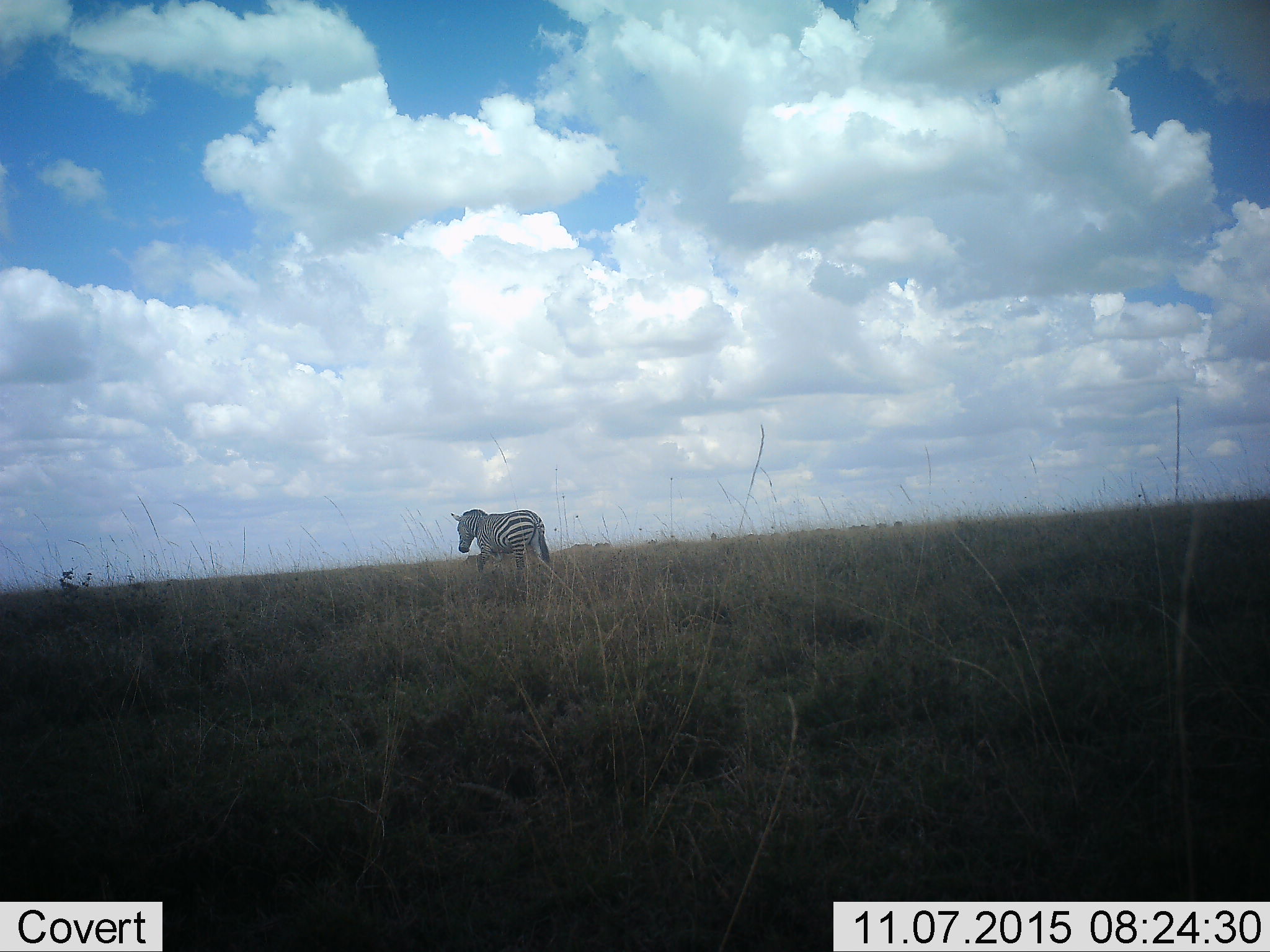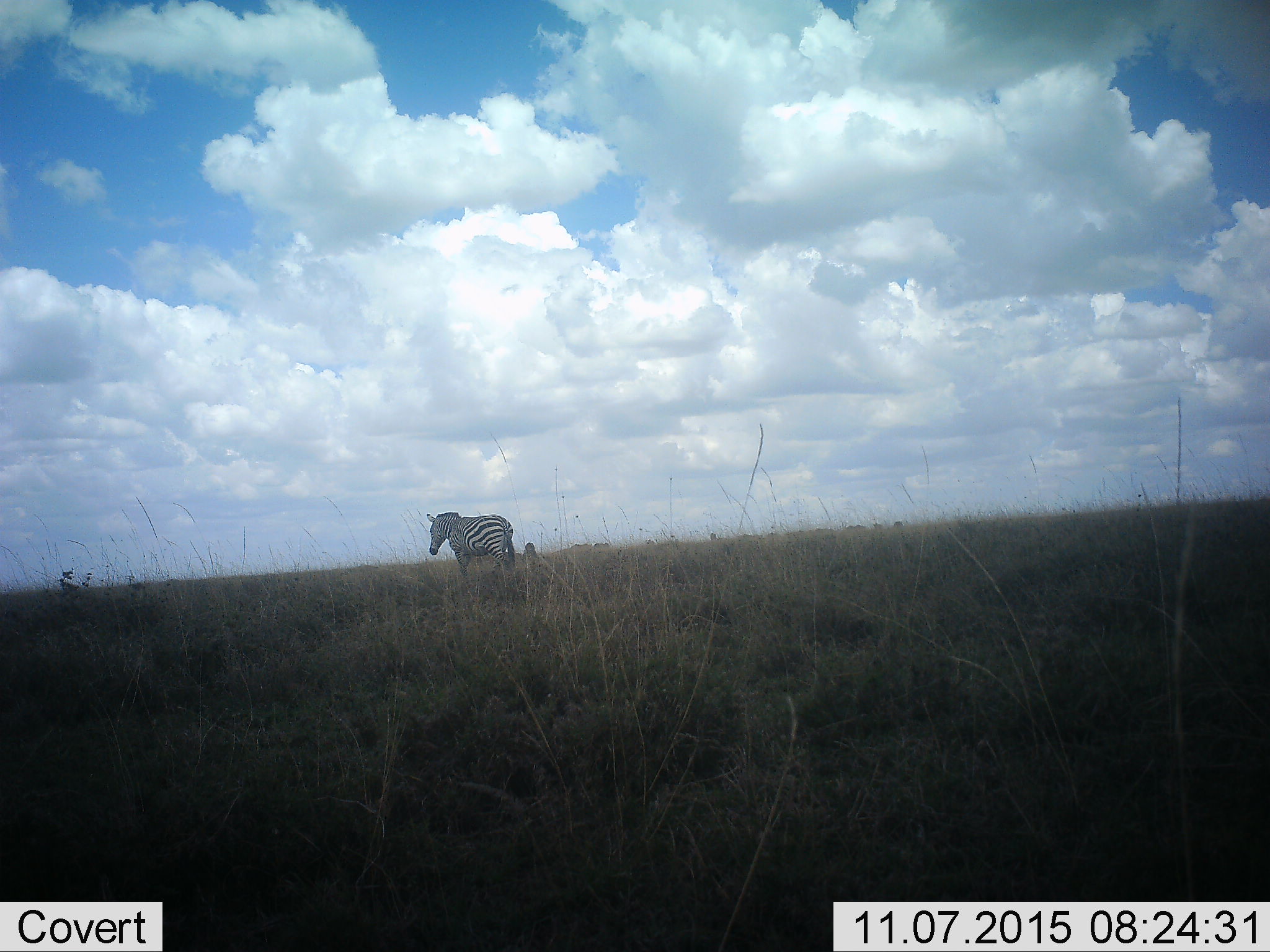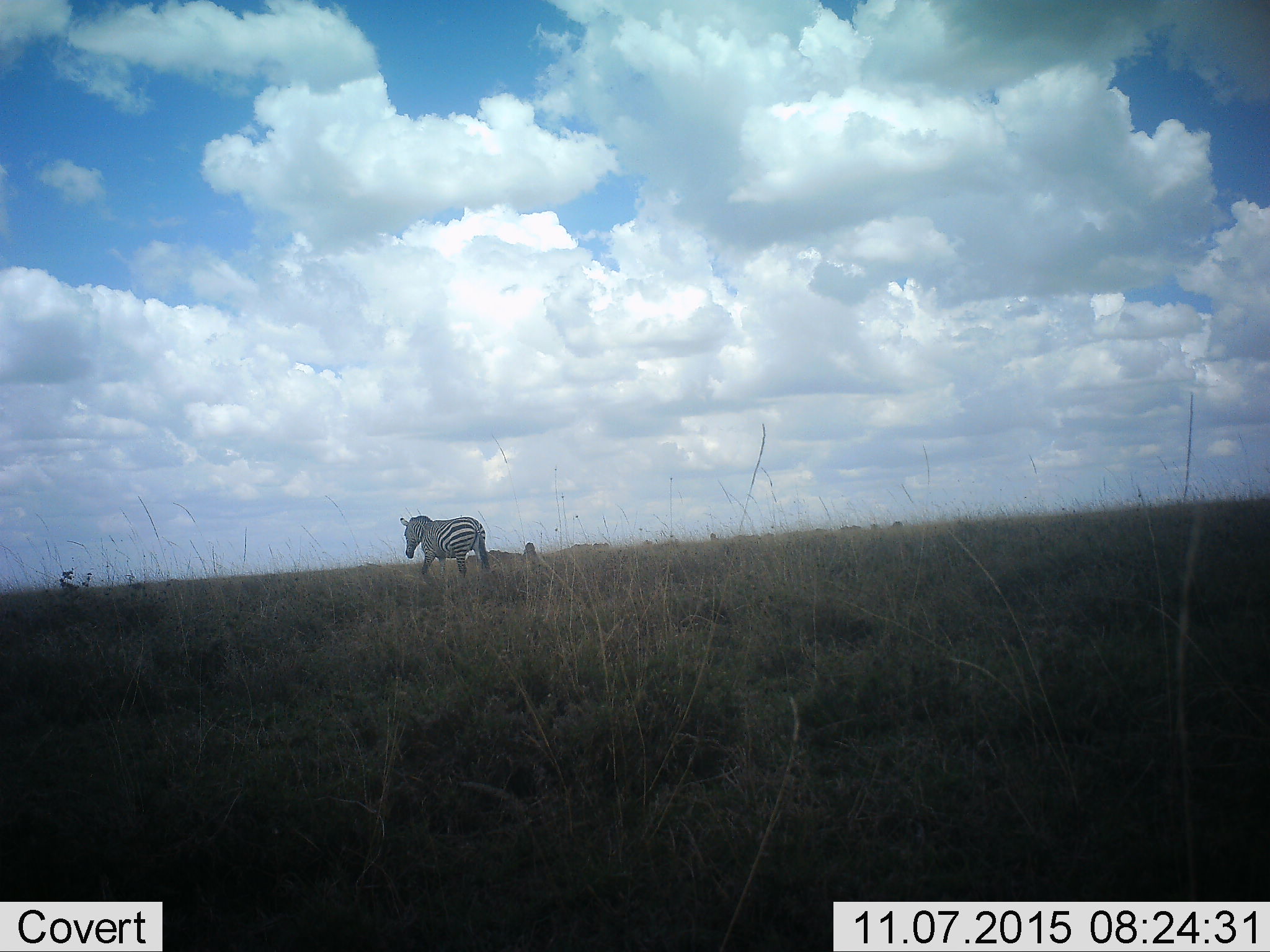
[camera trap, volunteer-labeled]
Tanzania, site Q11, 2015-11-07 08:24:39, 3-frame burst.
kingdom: Animalia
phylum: Chordata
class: Mammalia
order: Perissodactyla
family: Equidae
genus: Equus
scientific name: Equus quagga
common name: plains zebra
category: zebra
Zebra (plains zebra) (Equus quagga), count 1. Behavior (volunteer vote fractions): standing 11%, resting 0%, moving 78%, interacting 0%. Young present (vote fraction): 0%. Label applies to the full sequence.